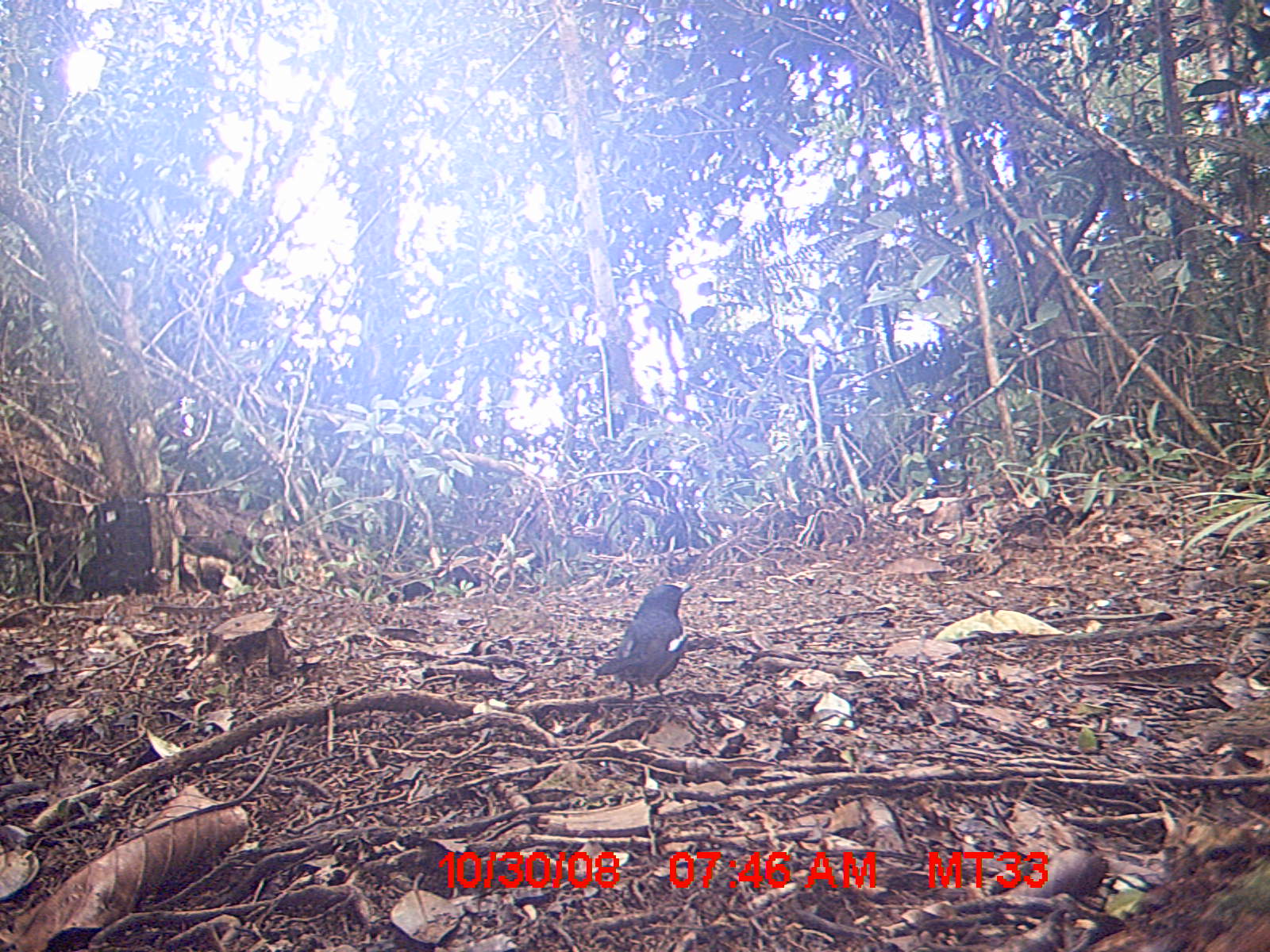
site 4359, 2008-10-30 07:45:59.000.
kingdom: Animalia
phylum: Chordata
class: Aves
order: Passeriformes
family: Muscicapidae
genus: Copsychus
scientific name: Copsychus albospecularis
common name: madagascar magpie-robin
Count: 1.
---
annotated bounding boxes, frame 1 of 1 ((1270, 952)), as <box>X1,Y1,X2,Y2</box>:
copsychus albospecularis: <box>589,581,693,722</box>